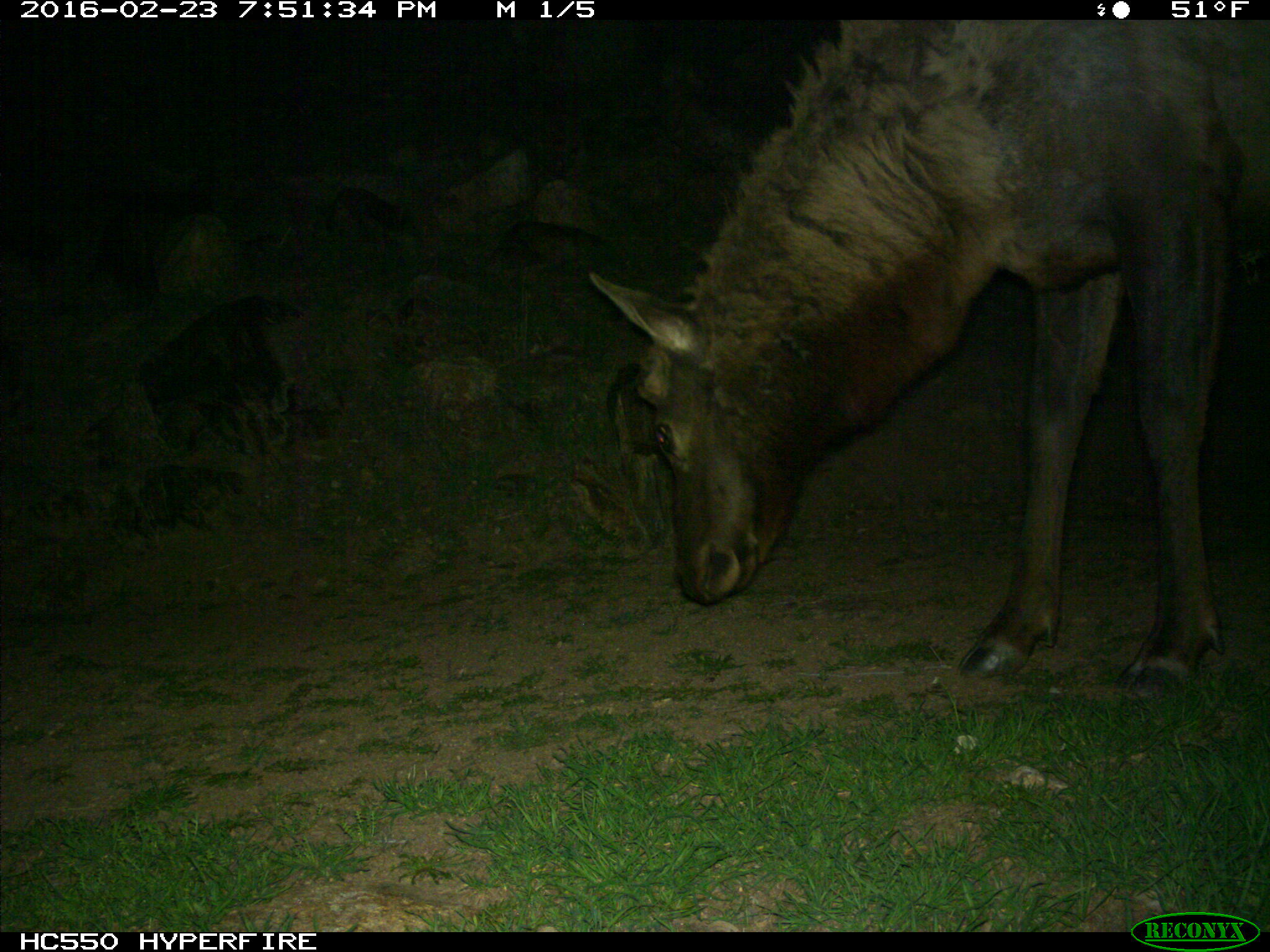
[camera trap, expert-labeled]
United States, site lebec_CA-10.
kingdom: Animalia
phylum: Chordata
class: Mammalia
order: Artiodactyla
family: Cervidae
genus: Cervus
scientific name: Cervus canadensis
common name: elk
Cervus canadensis (elk).